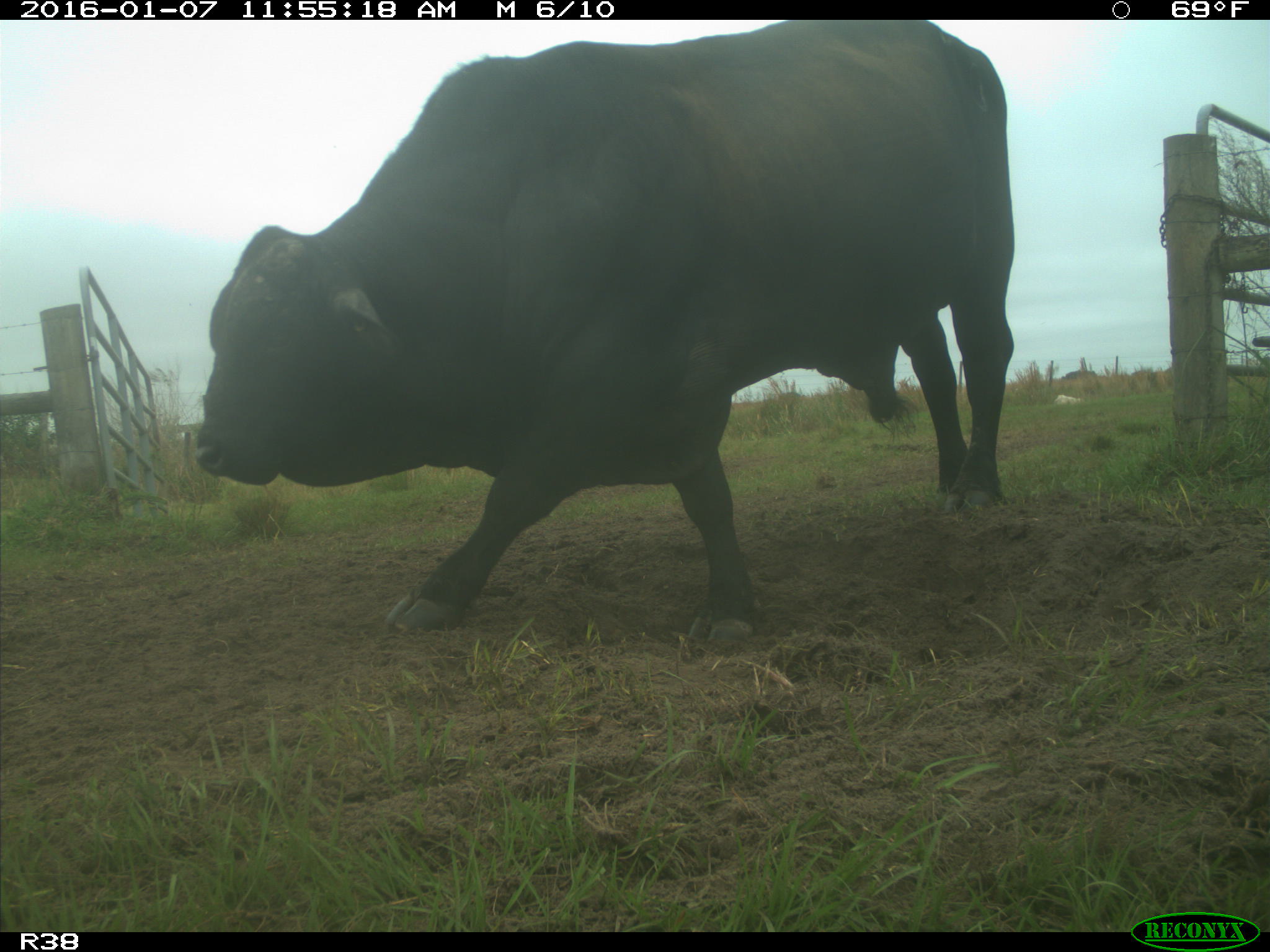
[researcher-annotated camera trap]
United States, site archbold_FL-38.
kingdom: Animalia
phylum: Chordata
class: Mammalia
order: Artiodactyla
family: Bovidae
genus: Bos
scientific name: Bos taurus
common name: domestic cow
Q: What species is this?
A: Bos taurus (domestic cow).